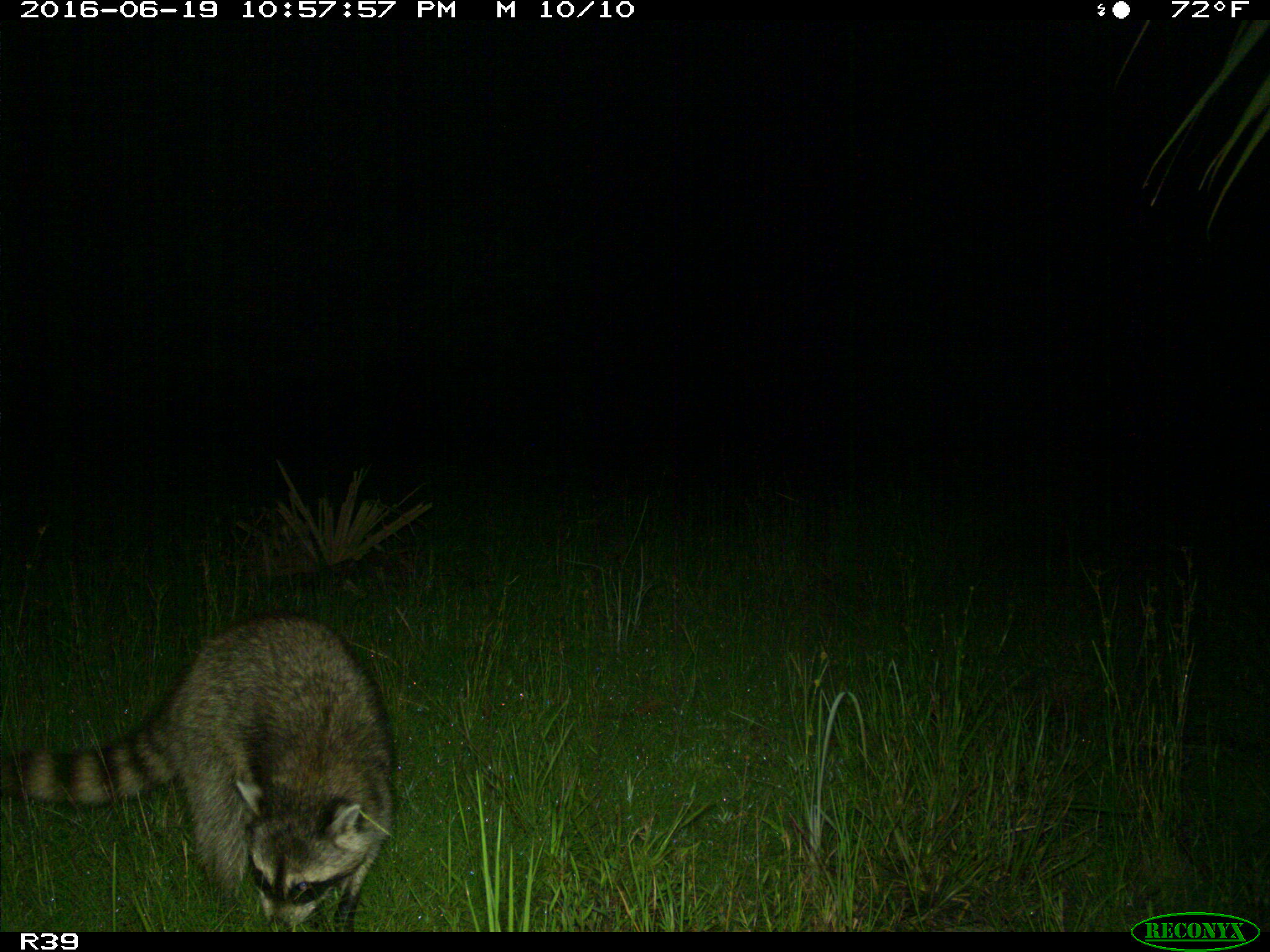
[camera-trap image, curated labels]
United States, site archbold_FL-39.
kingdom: Animalia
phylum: Chordata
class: Mammalia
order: Carnivora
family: Procyonidae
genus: Procyon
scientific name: Procyon lotor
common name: common raccoon